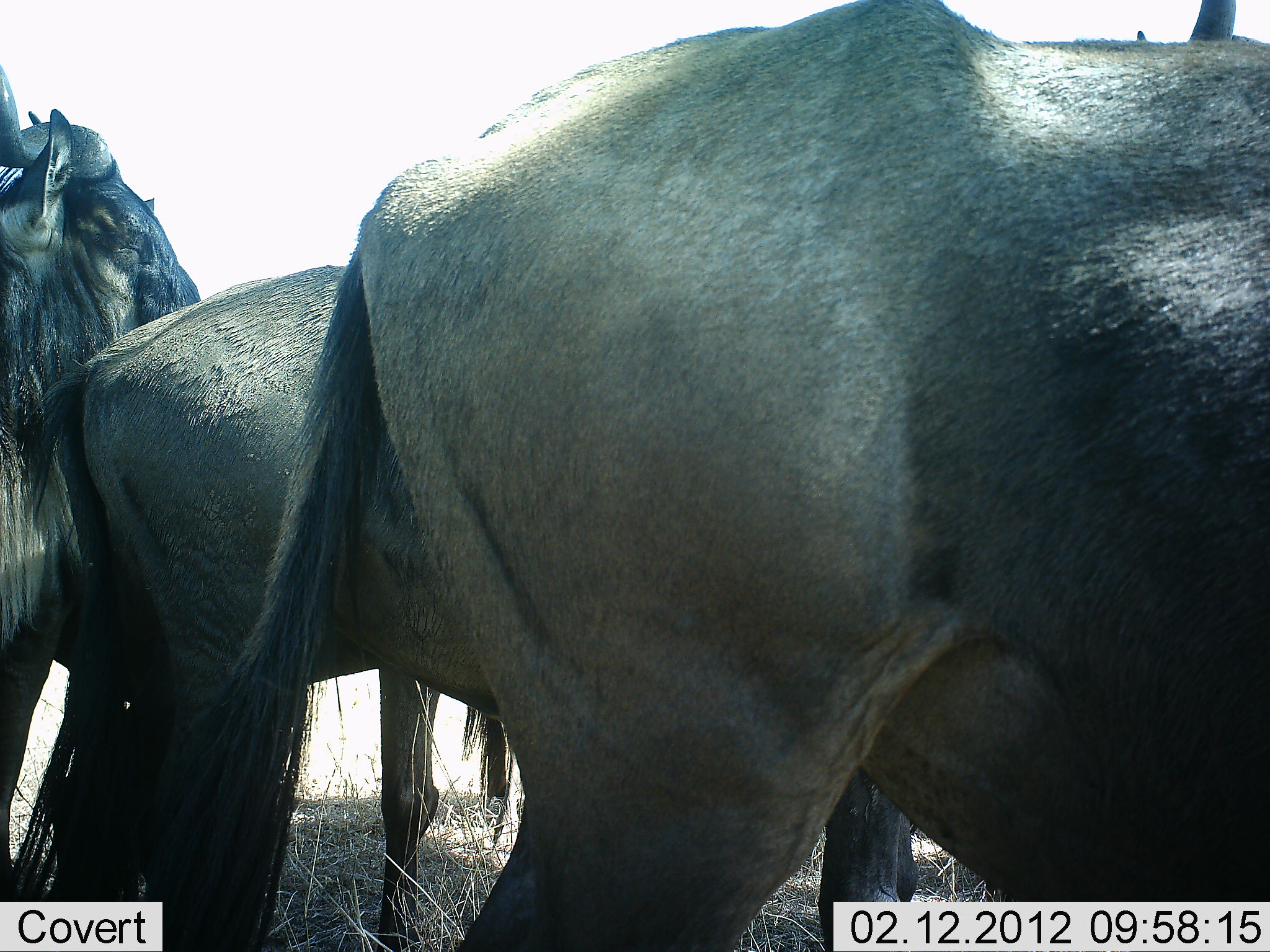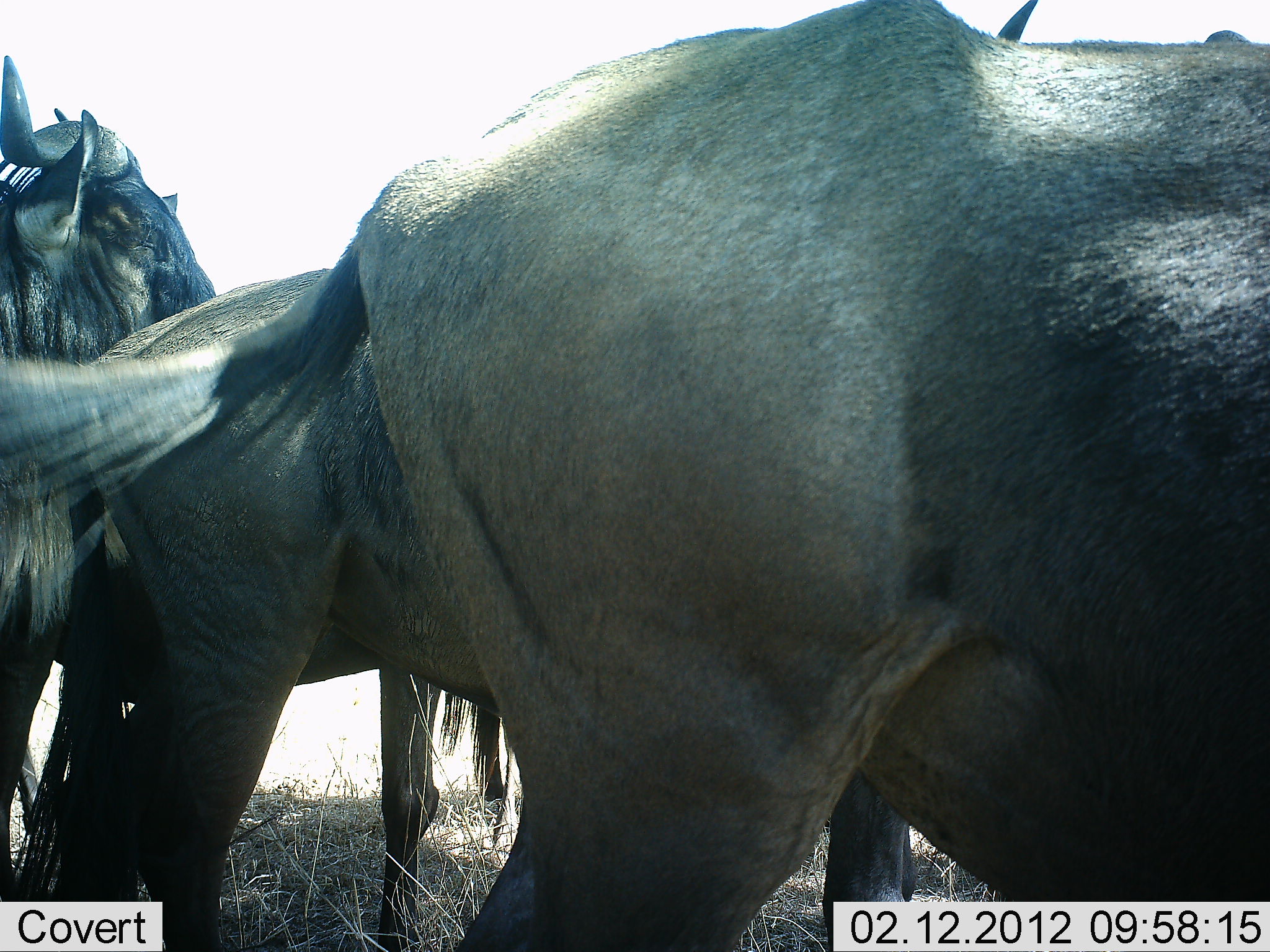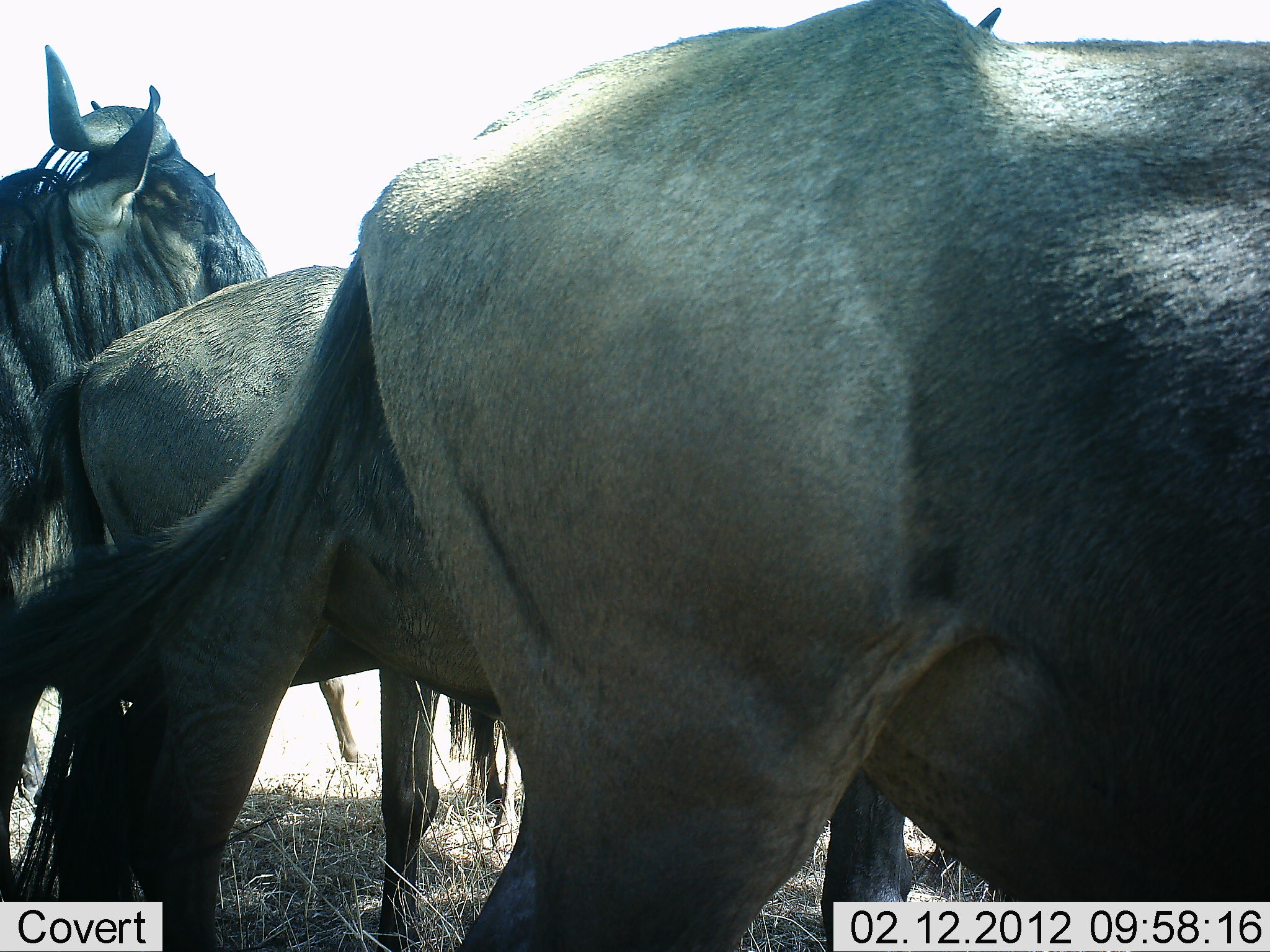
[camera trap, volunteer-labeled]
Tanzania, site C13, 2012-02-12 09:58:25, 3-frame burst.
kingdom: Animalia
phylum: Chordata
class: Mammalia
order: Artiodactyla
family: Bovidae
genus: Connochaetes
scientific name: Connochaetes taurinus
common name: blue wildebeest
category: wildebeest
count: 4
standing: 100%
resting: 9%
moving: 5%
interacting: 5%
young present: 0%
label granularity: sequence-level